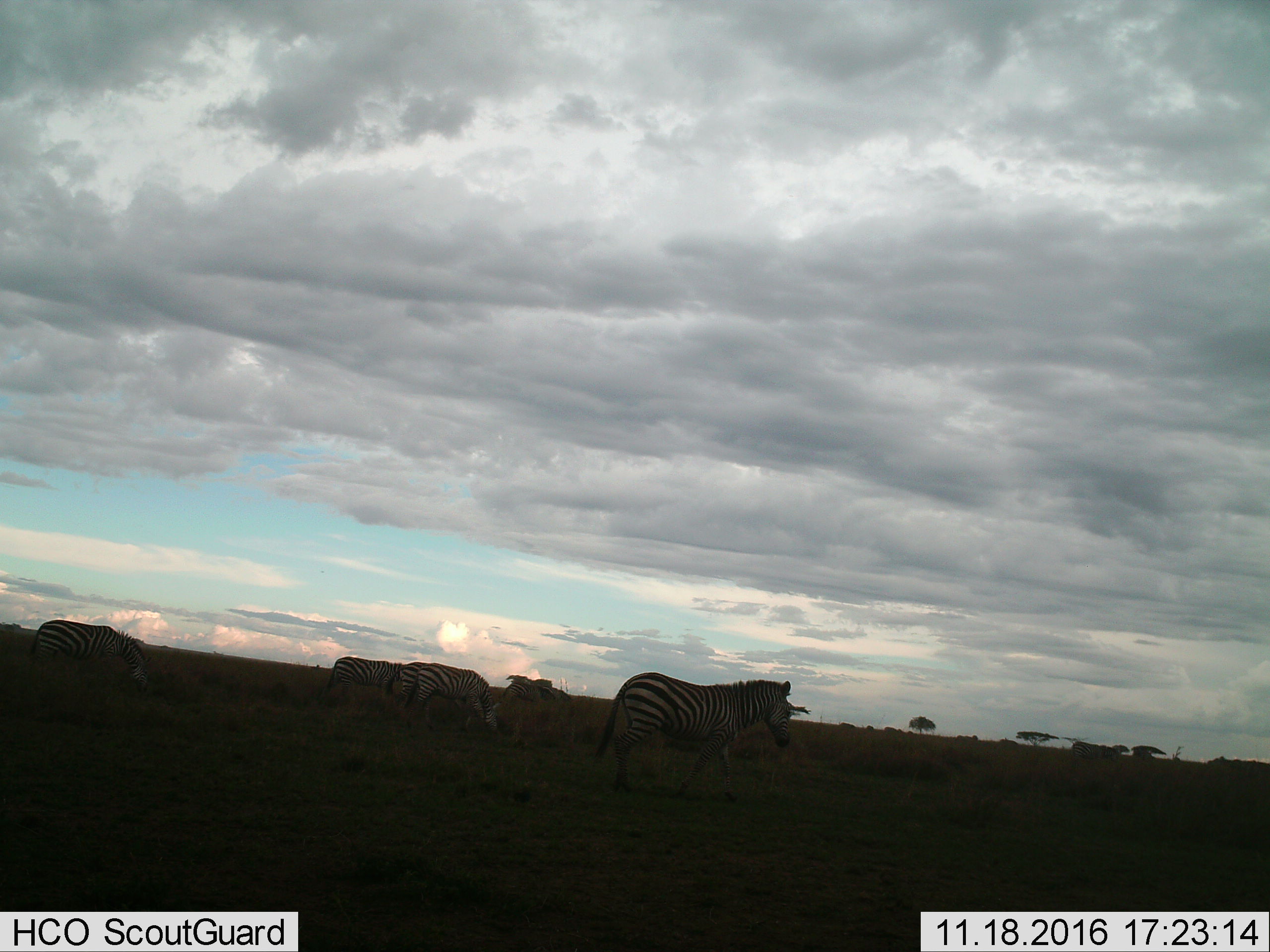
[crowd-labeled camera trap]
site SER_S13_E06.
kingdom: Animalia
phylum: Chordata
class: Mammalia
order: Perissodactyla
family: Equidae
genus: Equus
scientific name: Equus quagga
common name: plains zebra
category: zebraplains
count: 6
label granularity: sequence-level